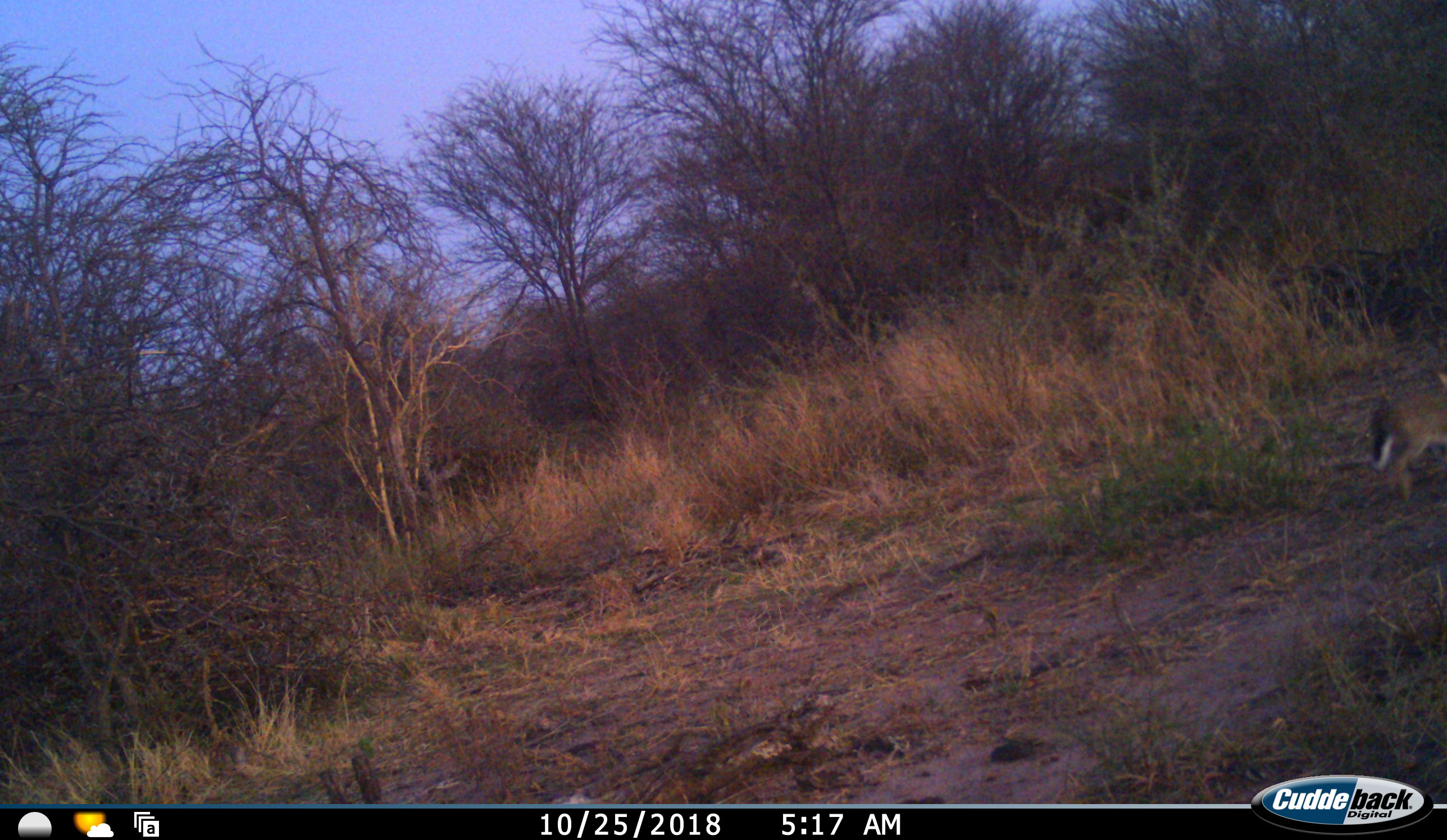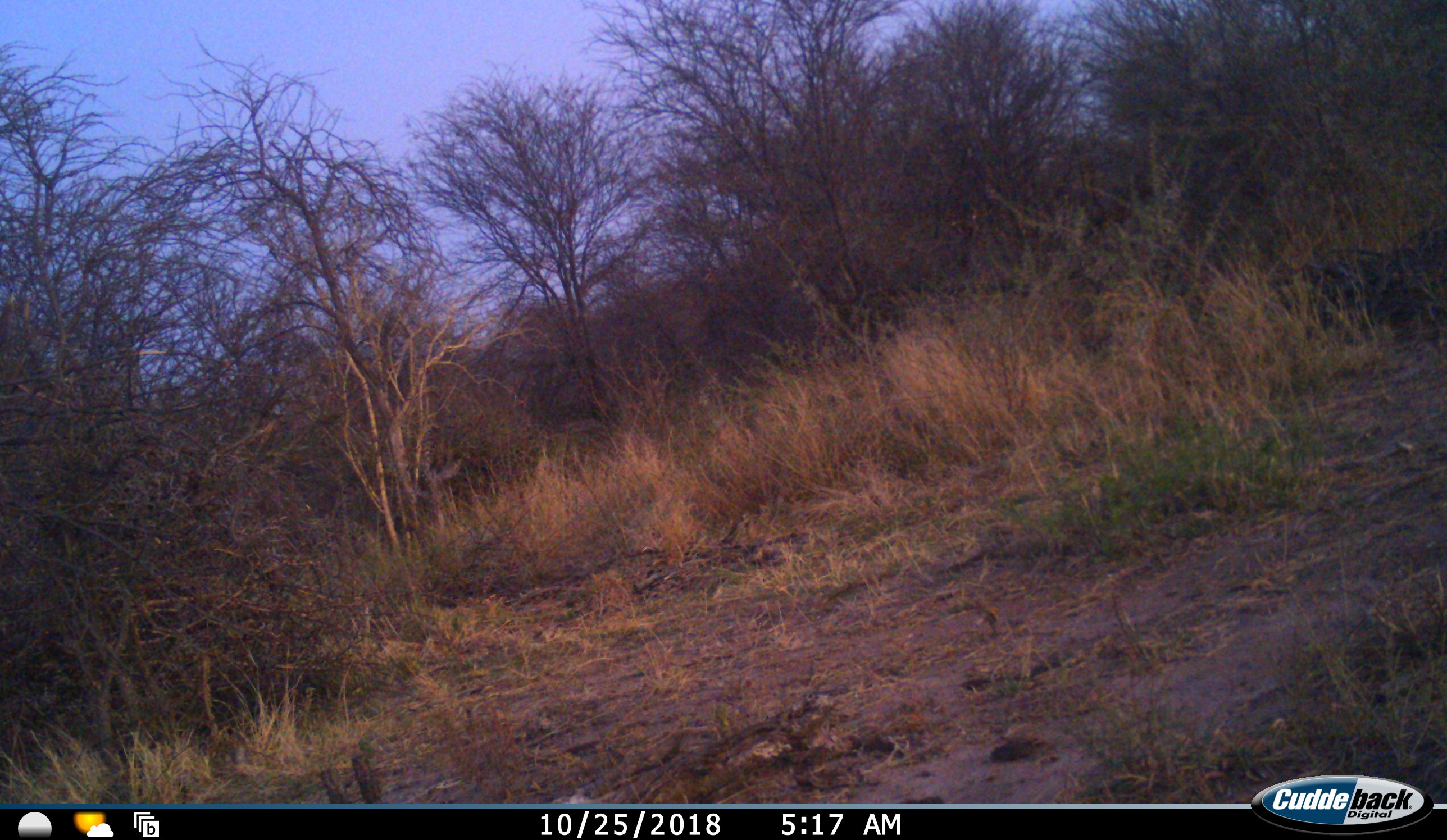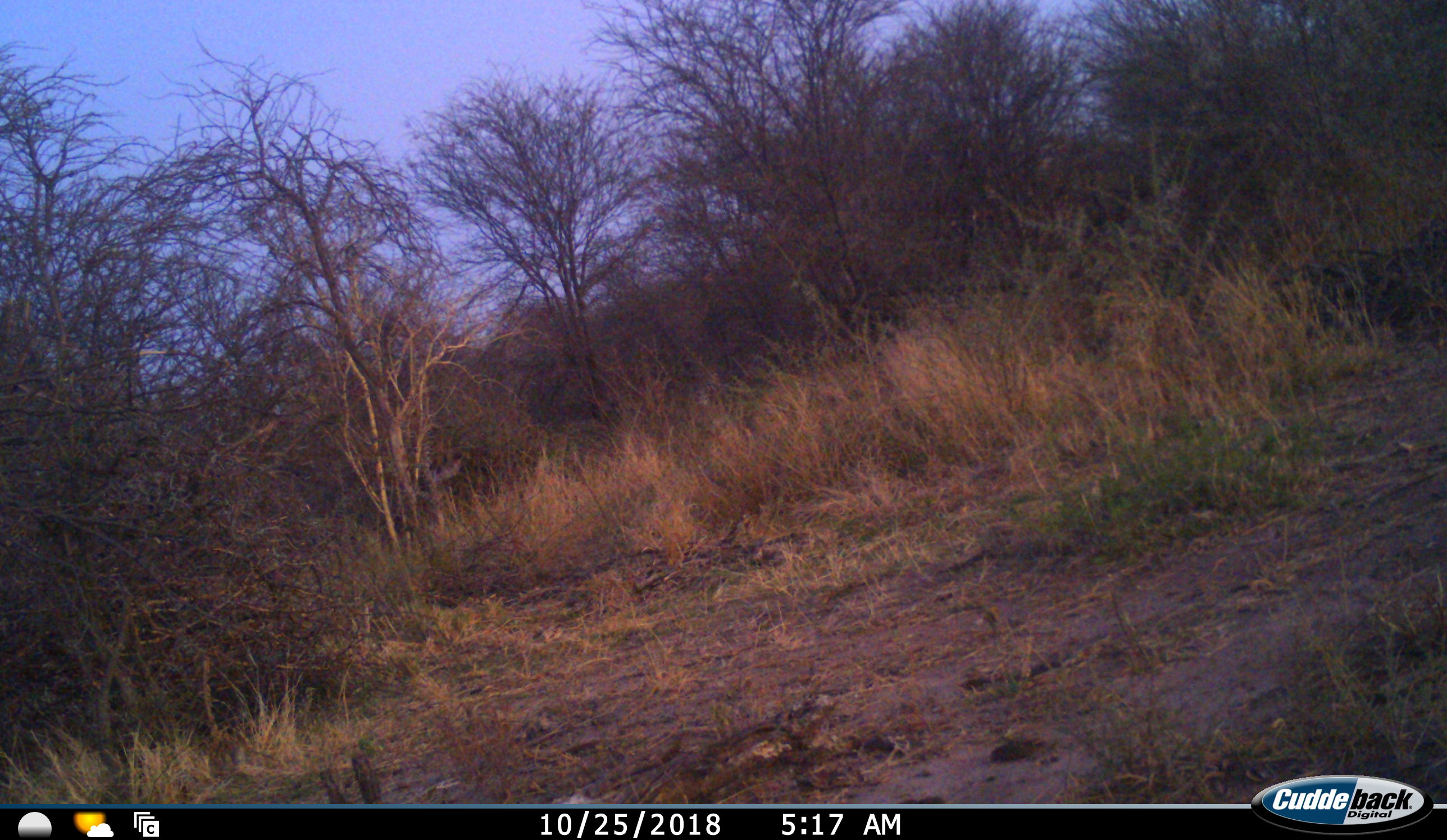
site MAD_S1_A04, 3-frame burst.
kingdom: Animalia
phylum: Chordata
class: Mammalia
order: Lagomorpha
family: Leporidae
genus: Lepus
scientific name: Lepus capensis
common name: cape hare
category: harecape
Harecape (cape hare) (Lepus capensis), count 1. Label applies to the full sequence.